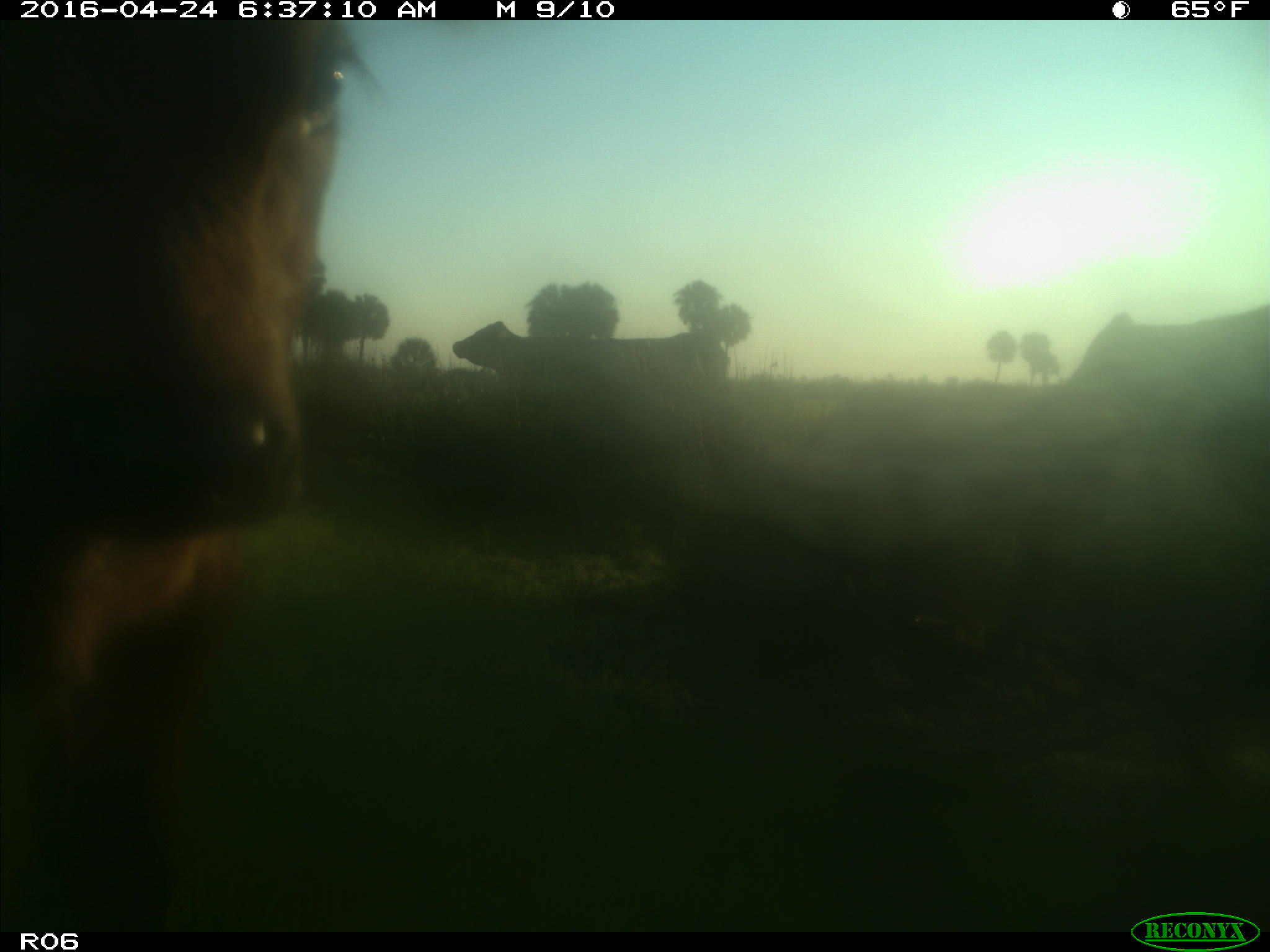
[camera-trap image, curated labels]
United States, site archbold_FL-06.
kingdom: Animalia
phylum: Chordata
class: Mammalia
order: Artiodactyla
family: Bovidae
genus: Bos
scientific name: Bos taurus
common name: domestic cow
Bos taurus (domestic cow).